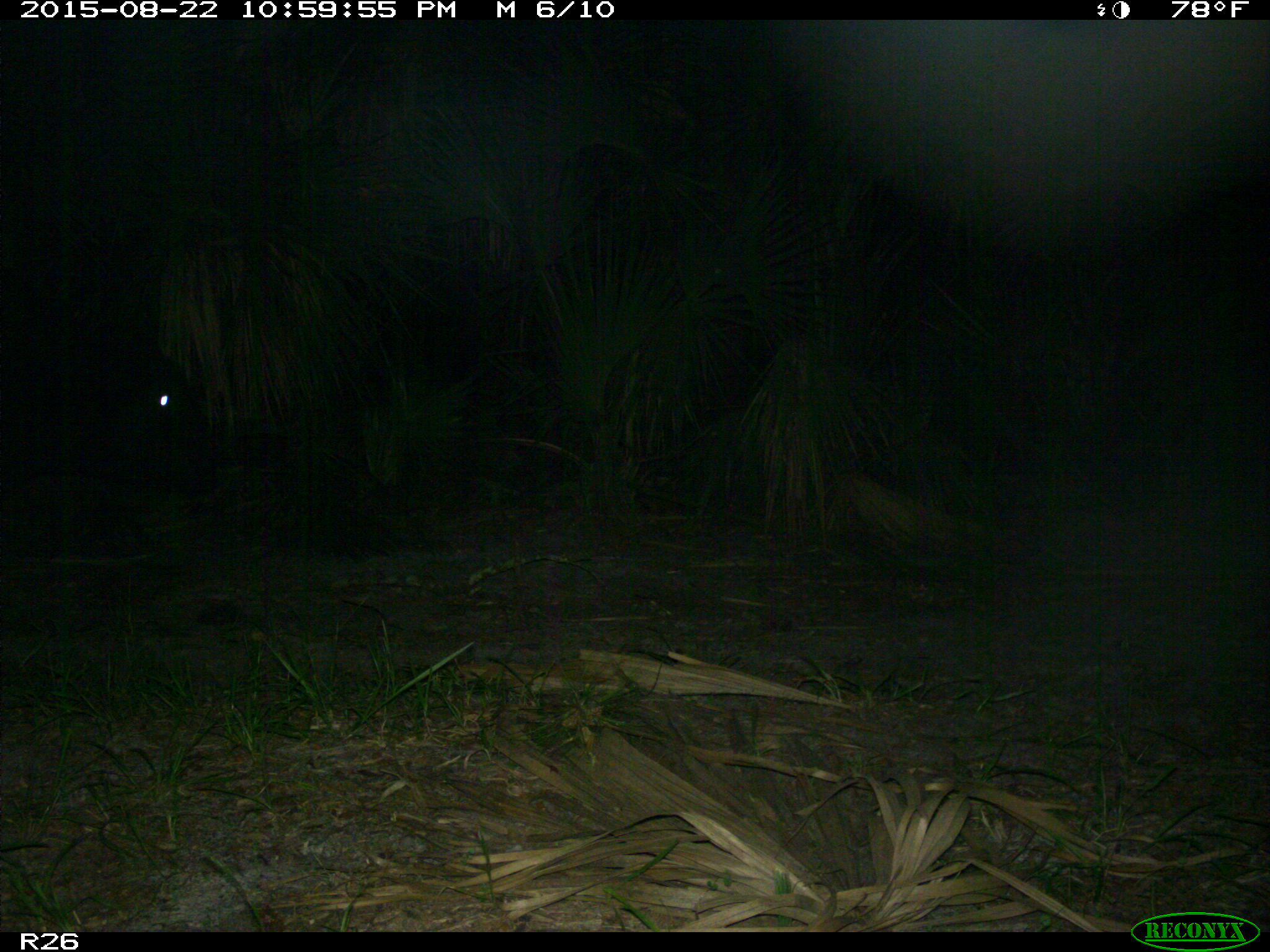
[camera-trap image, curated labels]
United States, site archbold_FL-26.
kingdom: Animalia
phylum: Chordata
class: Mammalia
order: Artiodactyla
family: Bovidae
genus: Bos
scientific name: Bos taurus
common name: domestic cow